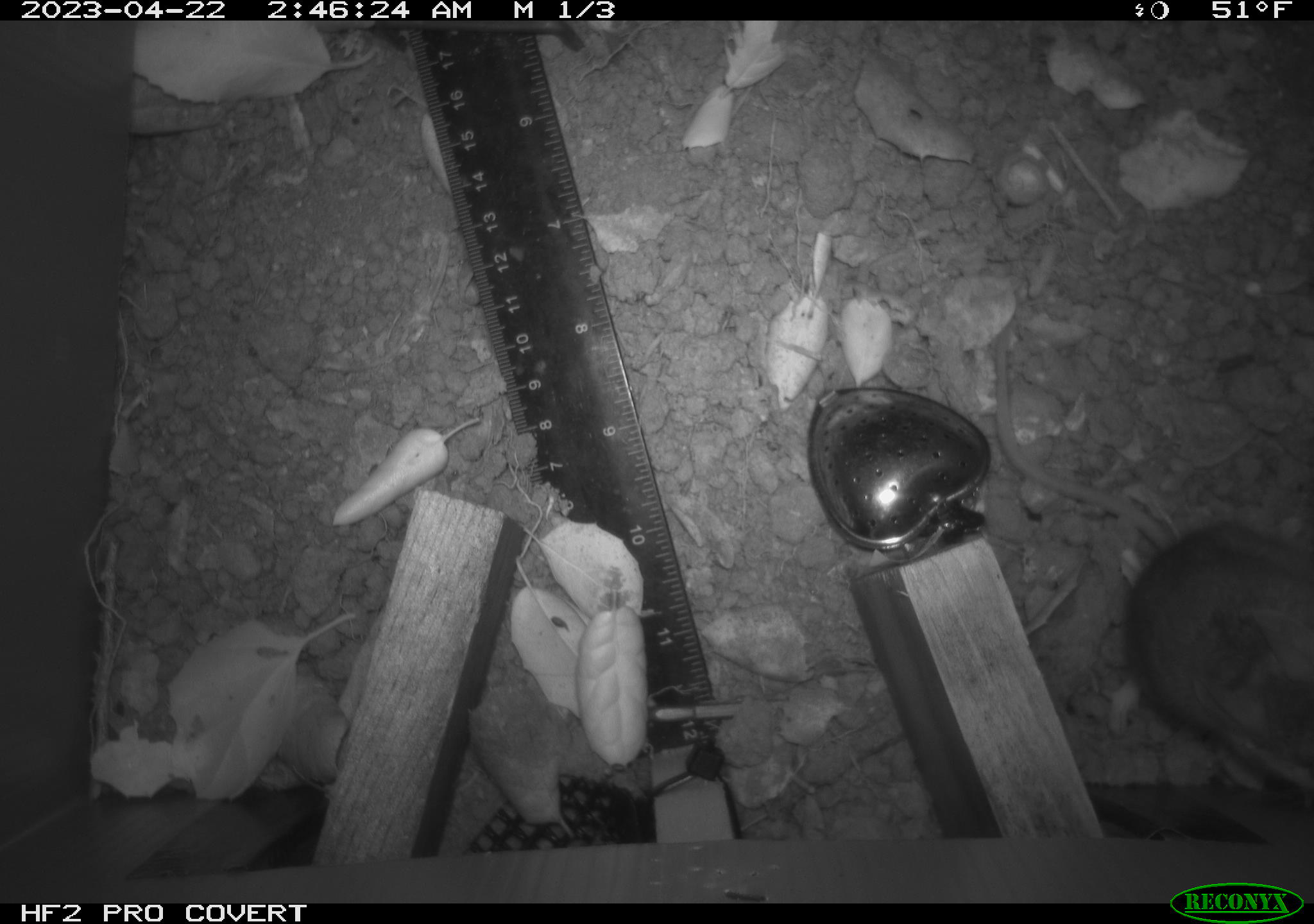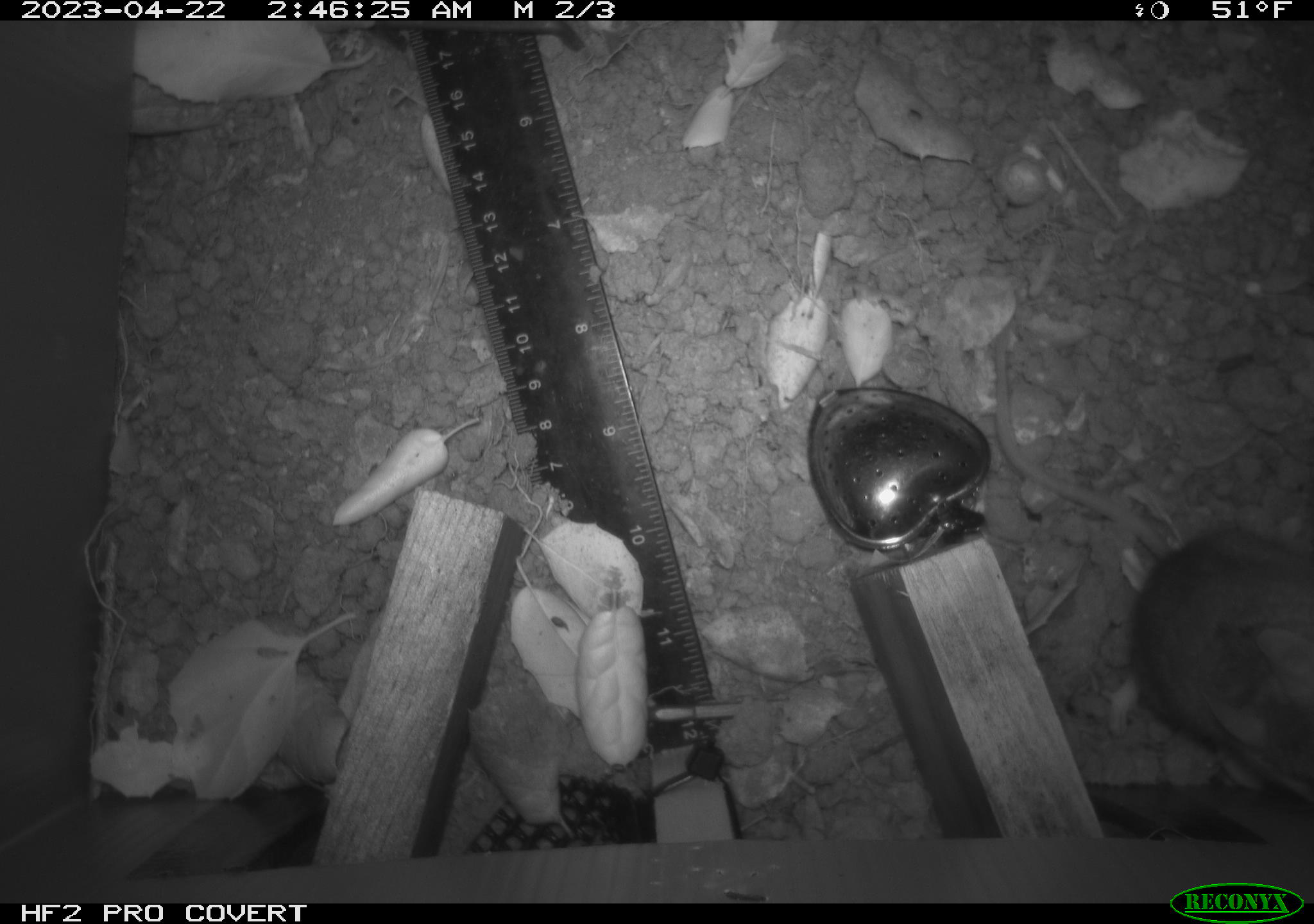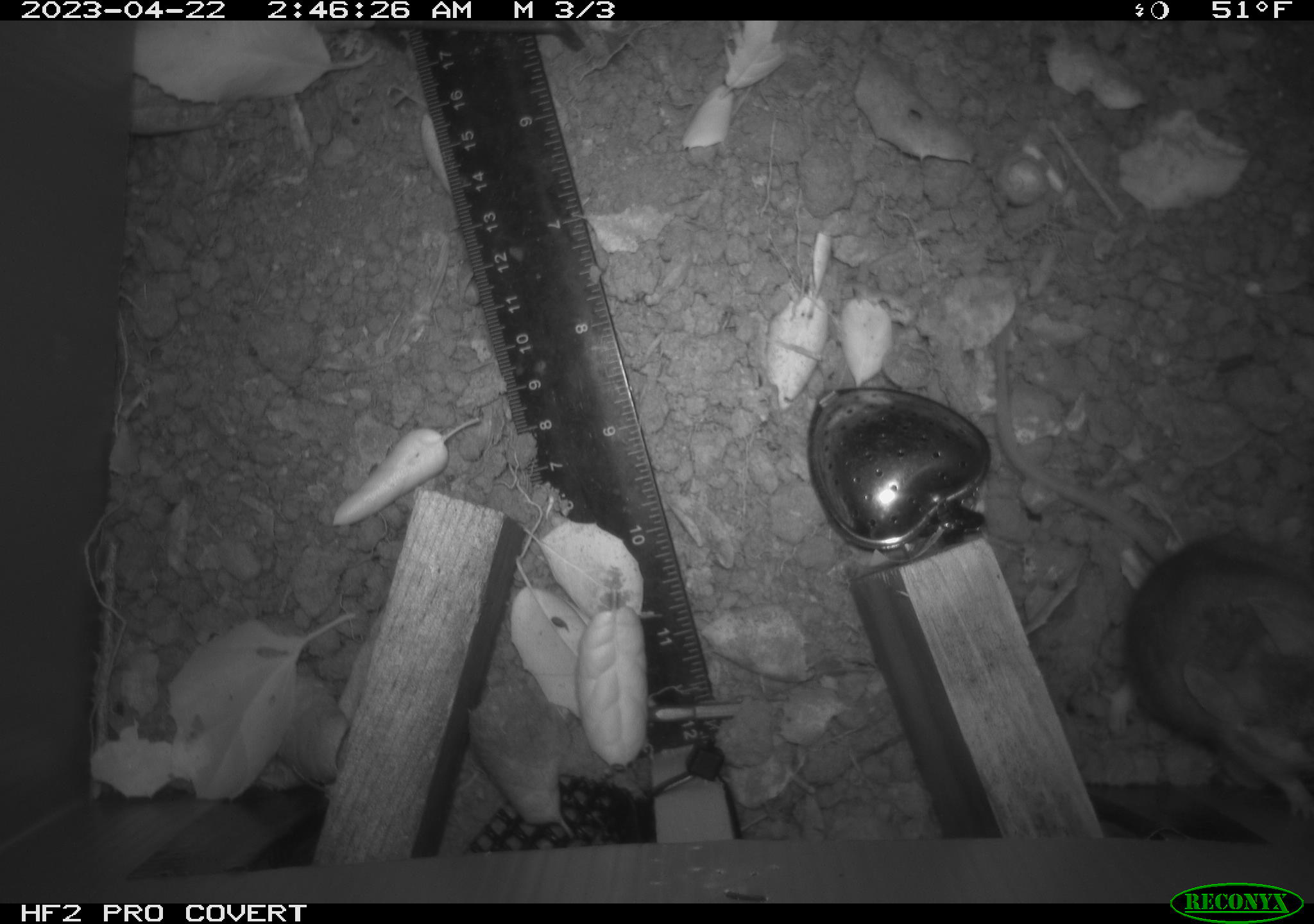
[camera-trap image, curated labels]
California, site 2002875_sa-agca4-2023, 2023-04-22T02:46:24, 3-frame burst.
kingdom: Animalia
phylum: Chordata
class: Mammalia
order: Rodentia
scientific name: Rodentia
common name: mouse species